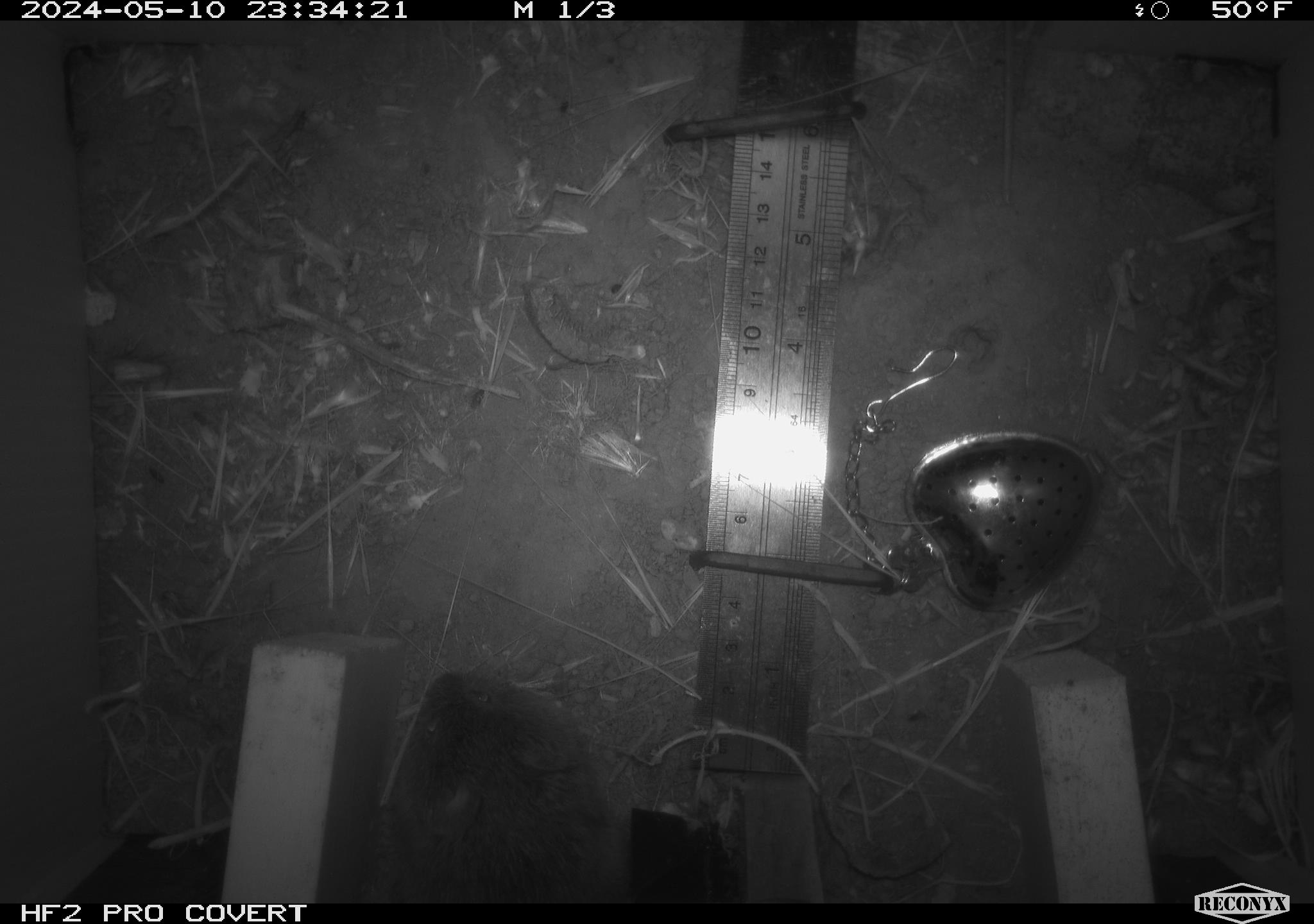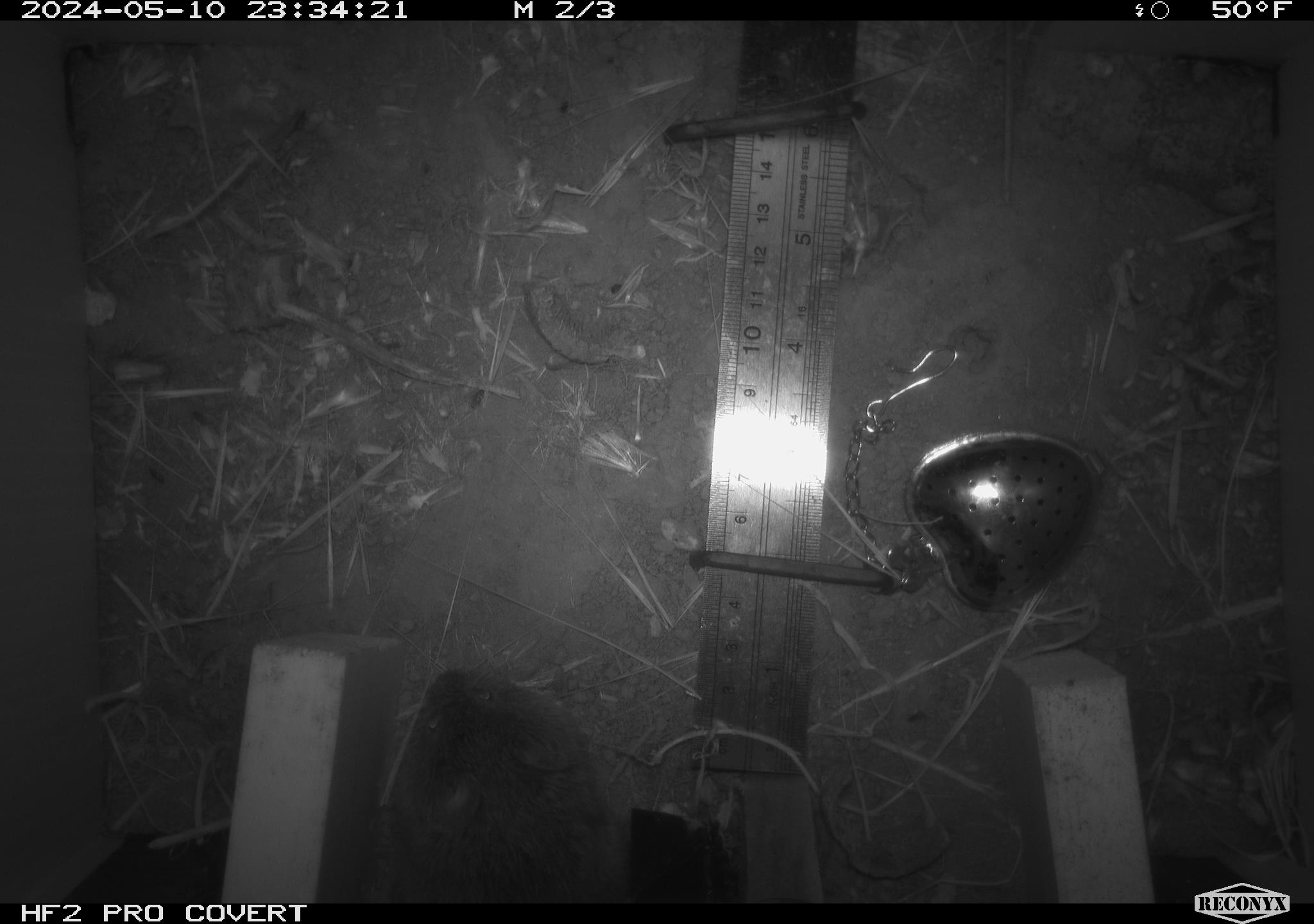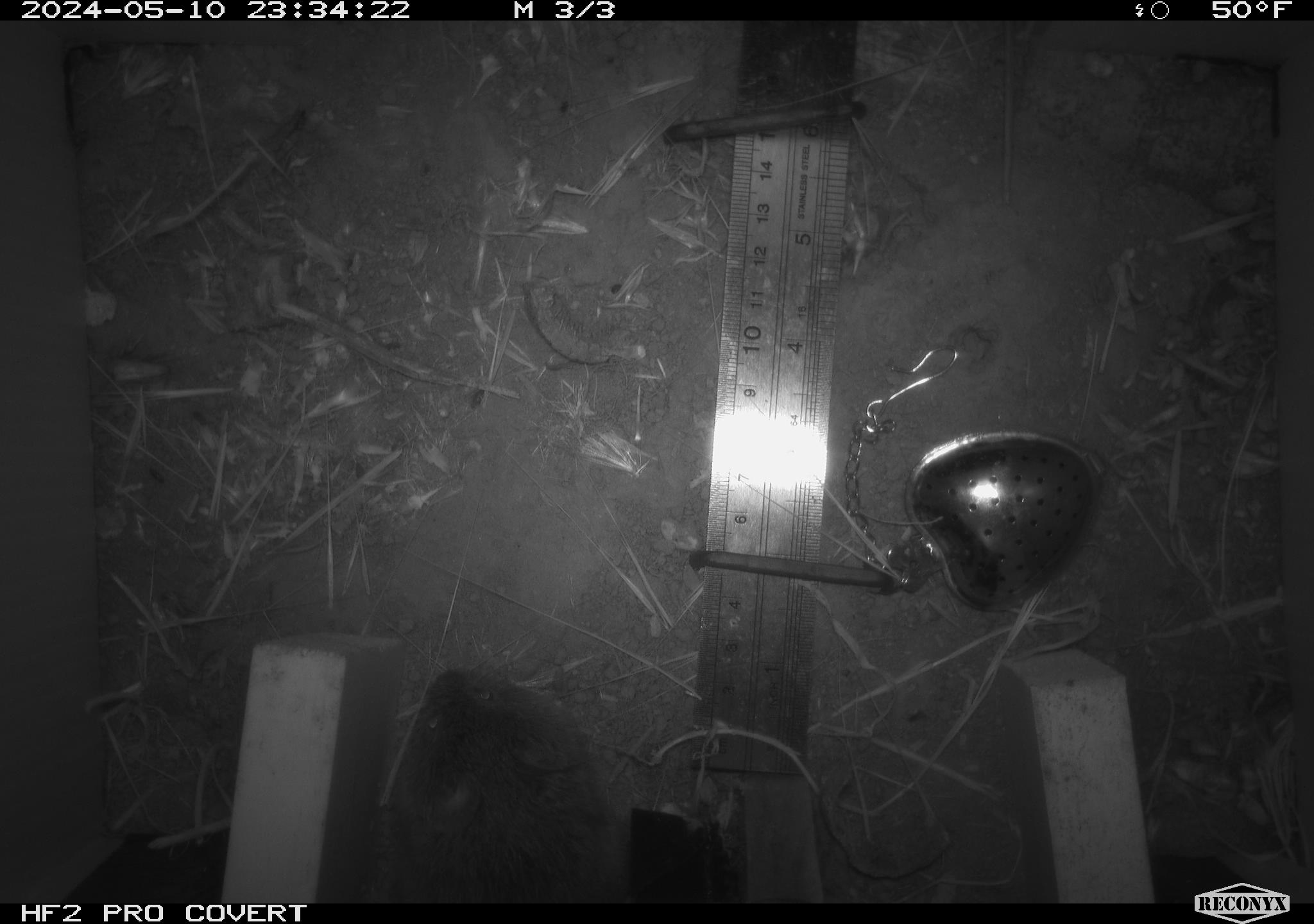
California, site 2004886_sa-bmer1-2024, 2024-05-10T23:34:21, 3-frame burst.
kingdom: Animalia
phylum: Chordata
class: Mammalia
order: Rodentia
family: Cricetidae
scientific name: Arvicolinae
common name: voles, lemmings, and muskrats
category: arvicolinae subfamily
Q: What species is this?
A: Arvicolinae subfamily (voles, lemmings, and muskrats) (Arvicolinae).